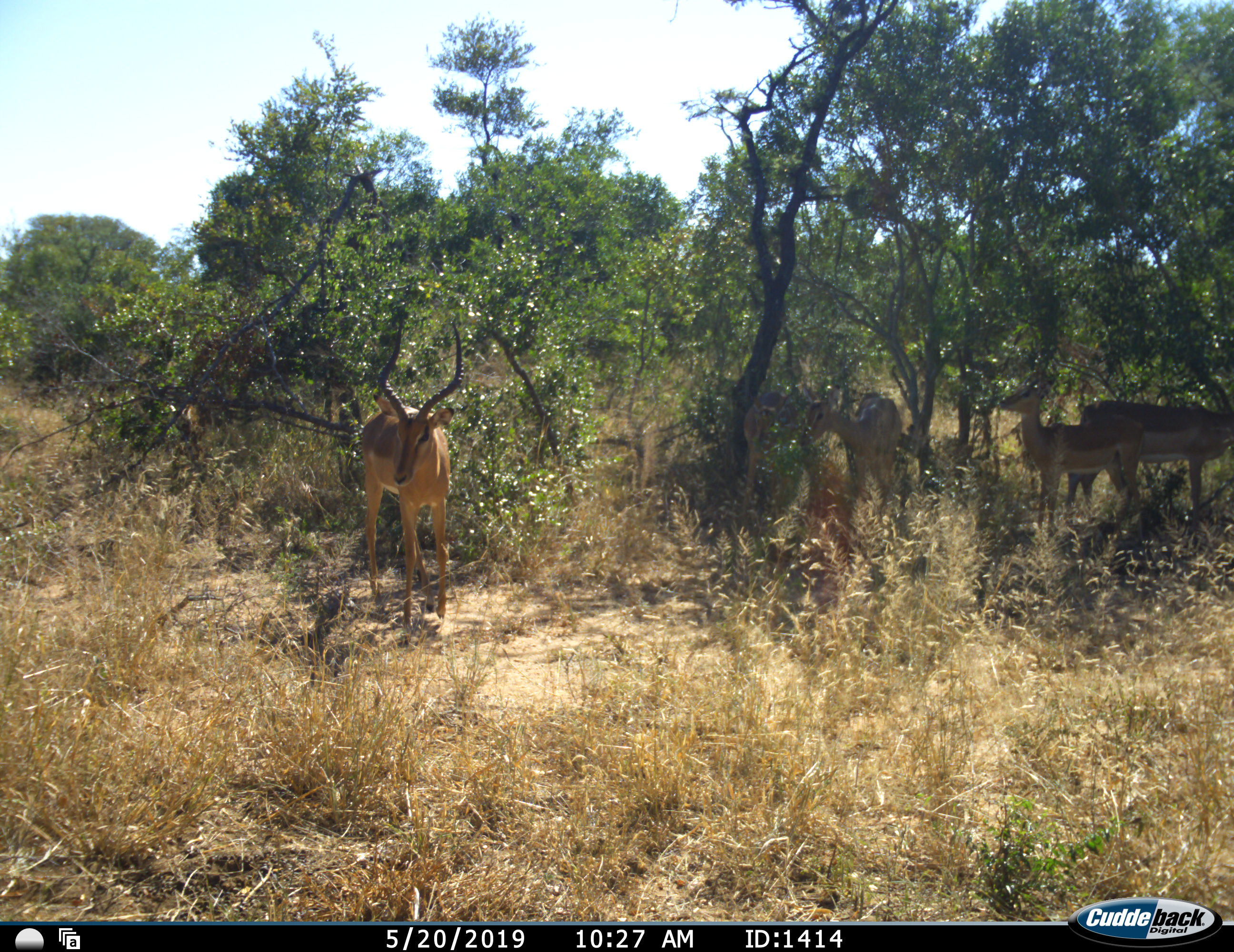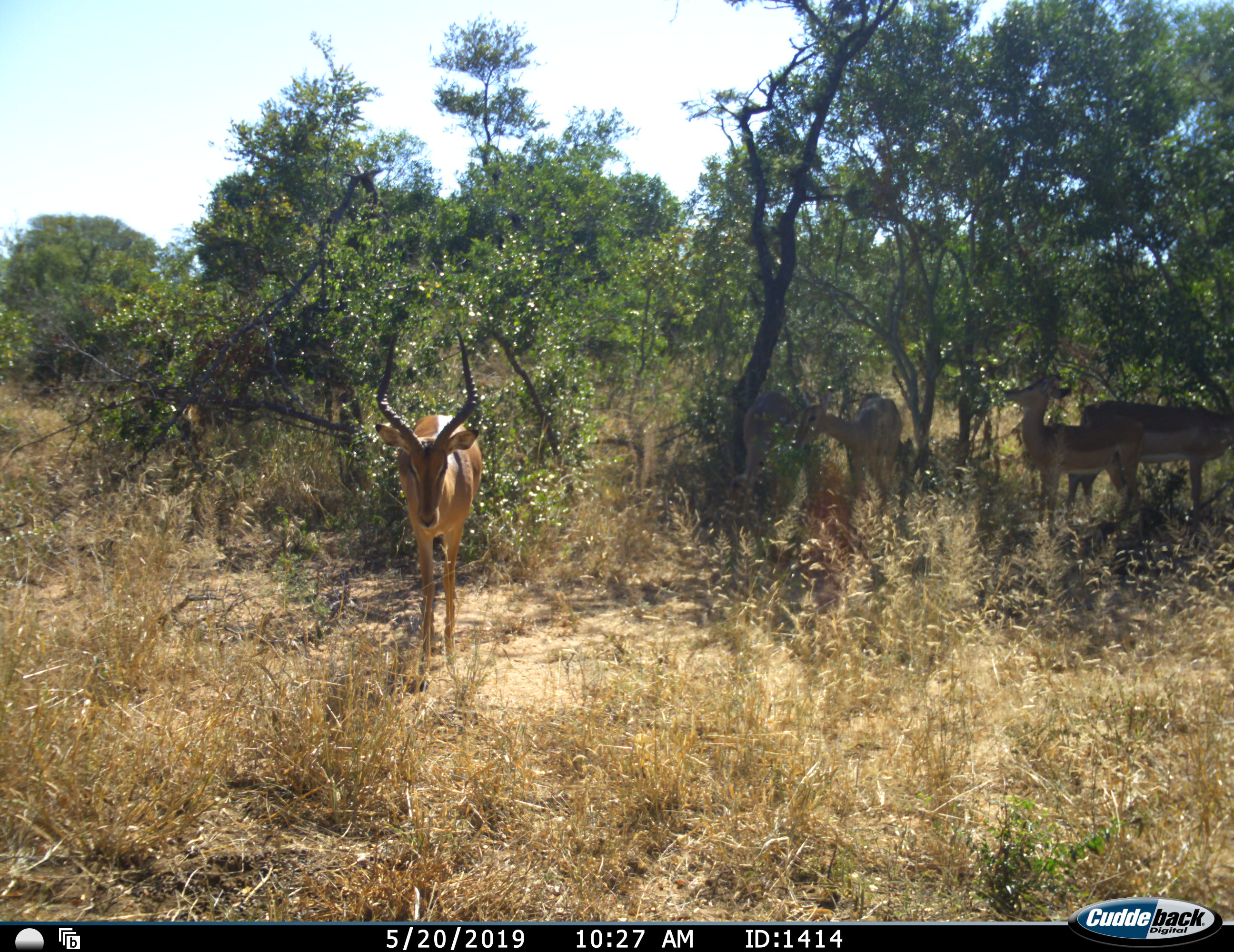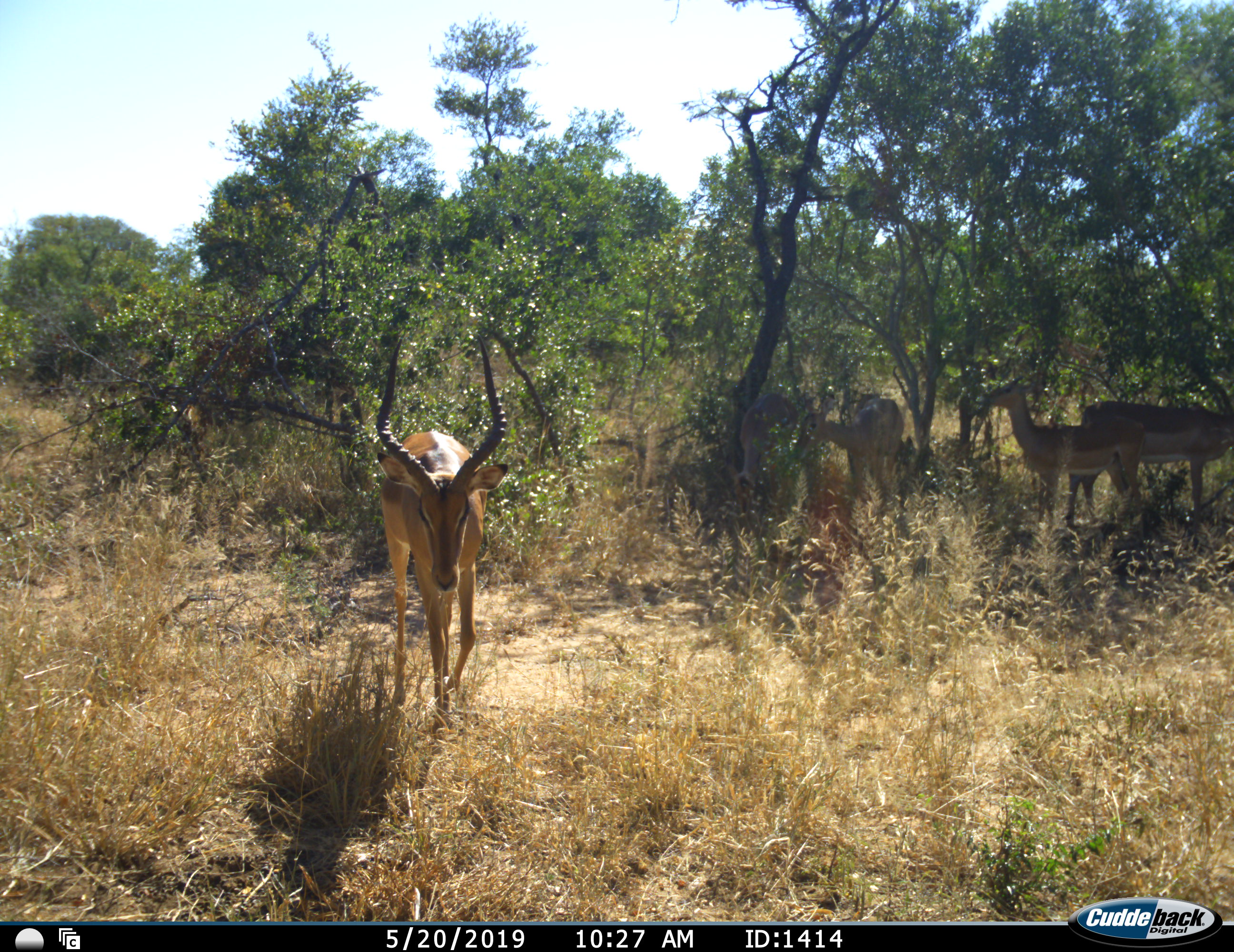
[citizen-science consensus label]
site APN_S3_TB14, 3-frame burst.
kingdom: Animalia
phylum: Chordata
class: Mammalia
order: Artiodactyla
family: Bovidae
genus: Aepyceros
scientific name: Aepyceros melampus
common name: impala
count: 5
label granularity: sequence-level